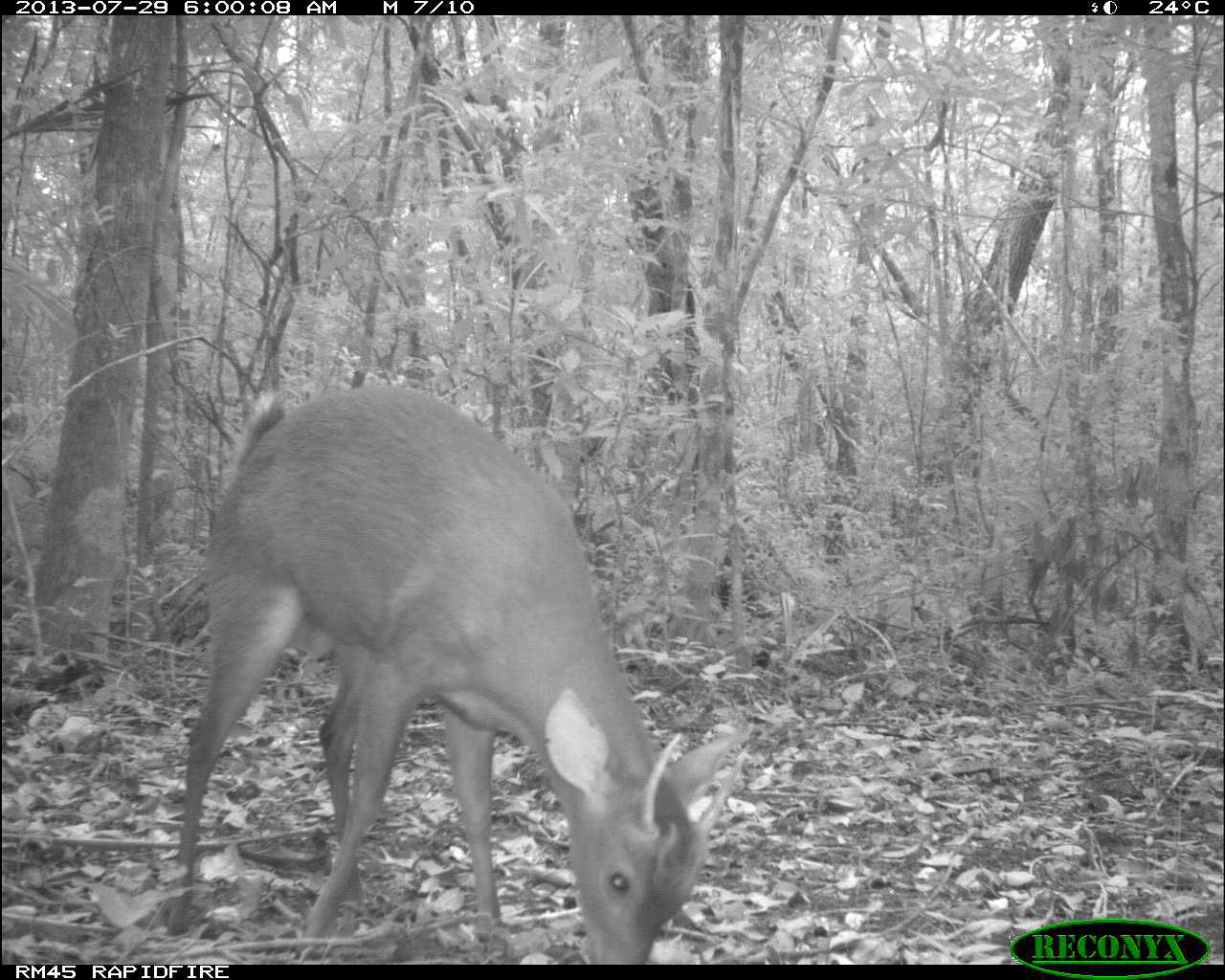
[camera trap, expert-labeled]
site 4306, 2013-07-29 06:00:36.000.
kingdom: Animalia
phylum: Chordata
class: Mammalia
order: Artiodactyla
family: Cervidae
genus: Mazama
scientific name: Mazama temama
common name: central american red brocket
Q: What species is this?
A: Mazama temama (central american red brocket).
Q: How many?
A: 1.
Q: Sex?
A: Male.